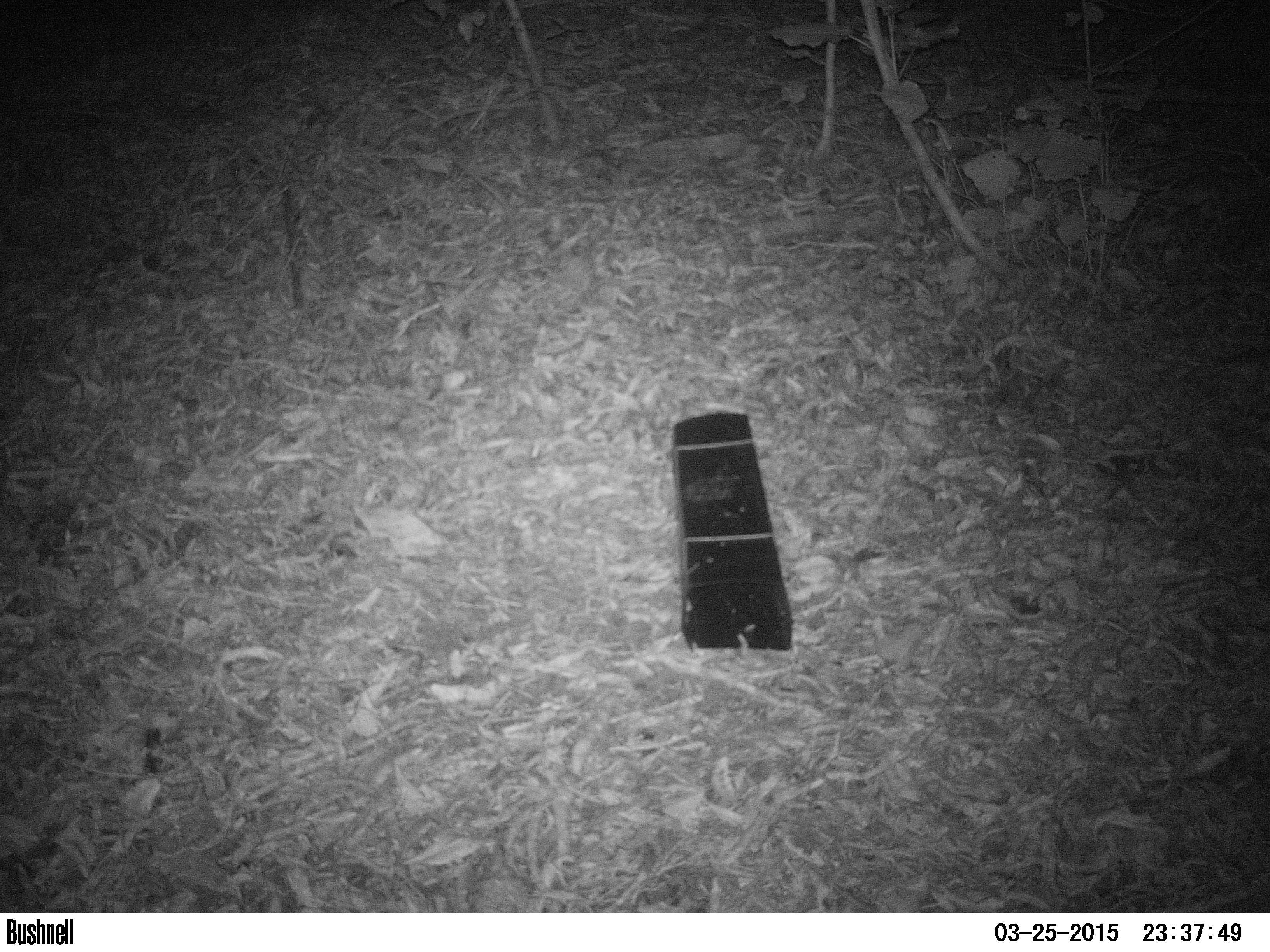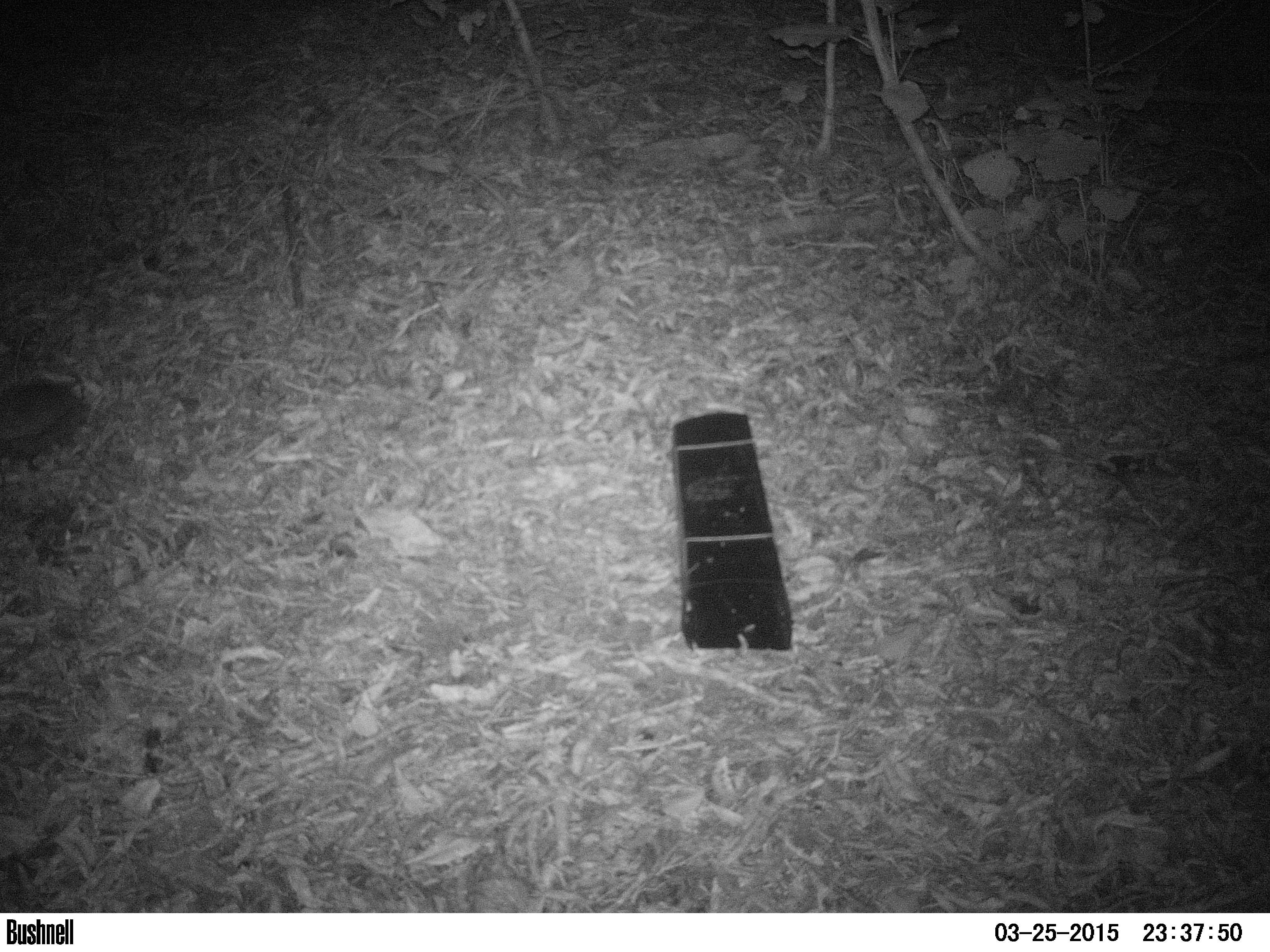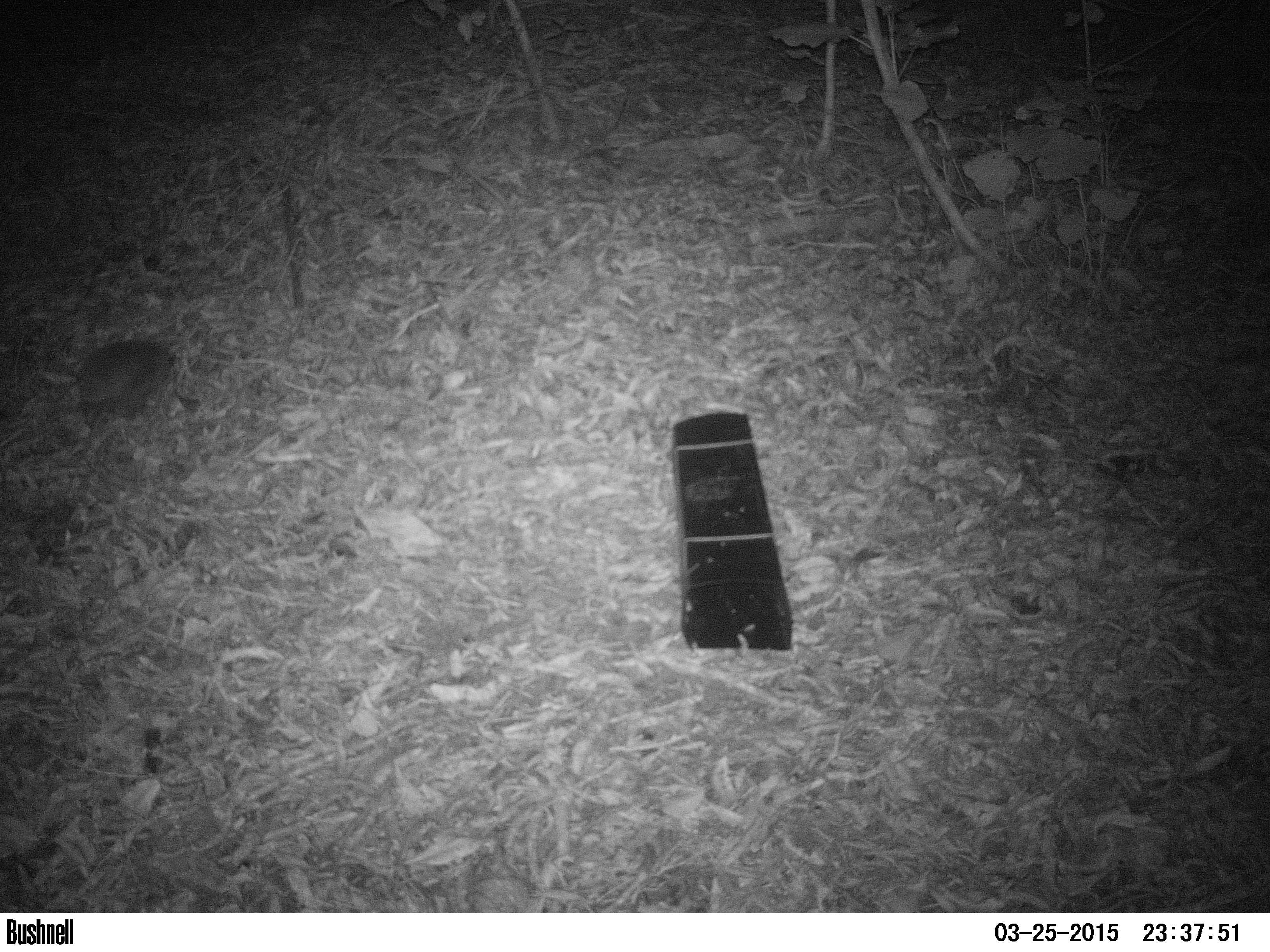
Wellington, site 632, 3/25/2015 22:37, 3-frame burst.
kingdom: Animalia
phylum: Chordata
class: Mammalia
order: Eulipotyphla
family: Erinaceidae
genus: Erinaceus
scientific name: Erinaceus europaeus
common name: hedgehog